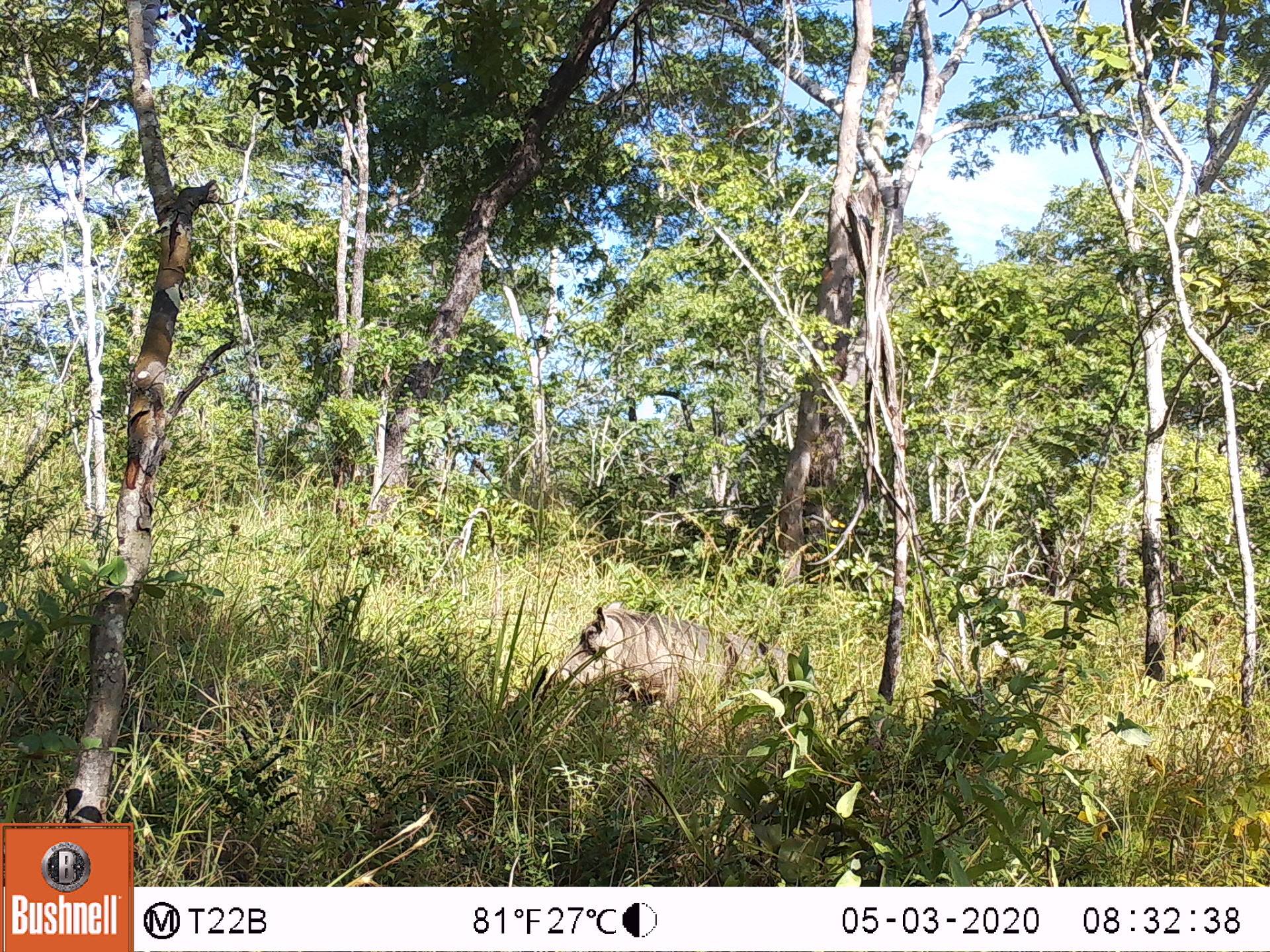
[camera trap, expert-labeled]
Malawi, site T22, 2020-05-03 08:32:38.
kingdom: Animalia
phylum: Chordata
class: Mammalia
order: Artiodactyla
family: Suidae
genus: Phacochoerus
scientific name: Phacochoerus africanus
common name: common warthog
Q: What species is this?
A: Common warthog (Phacochoerus africanus).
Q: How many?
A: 1.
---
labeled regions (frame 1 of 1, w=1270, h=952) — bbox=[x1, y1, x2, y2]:
common warthog: bbox=[534, 601, 777, 710]